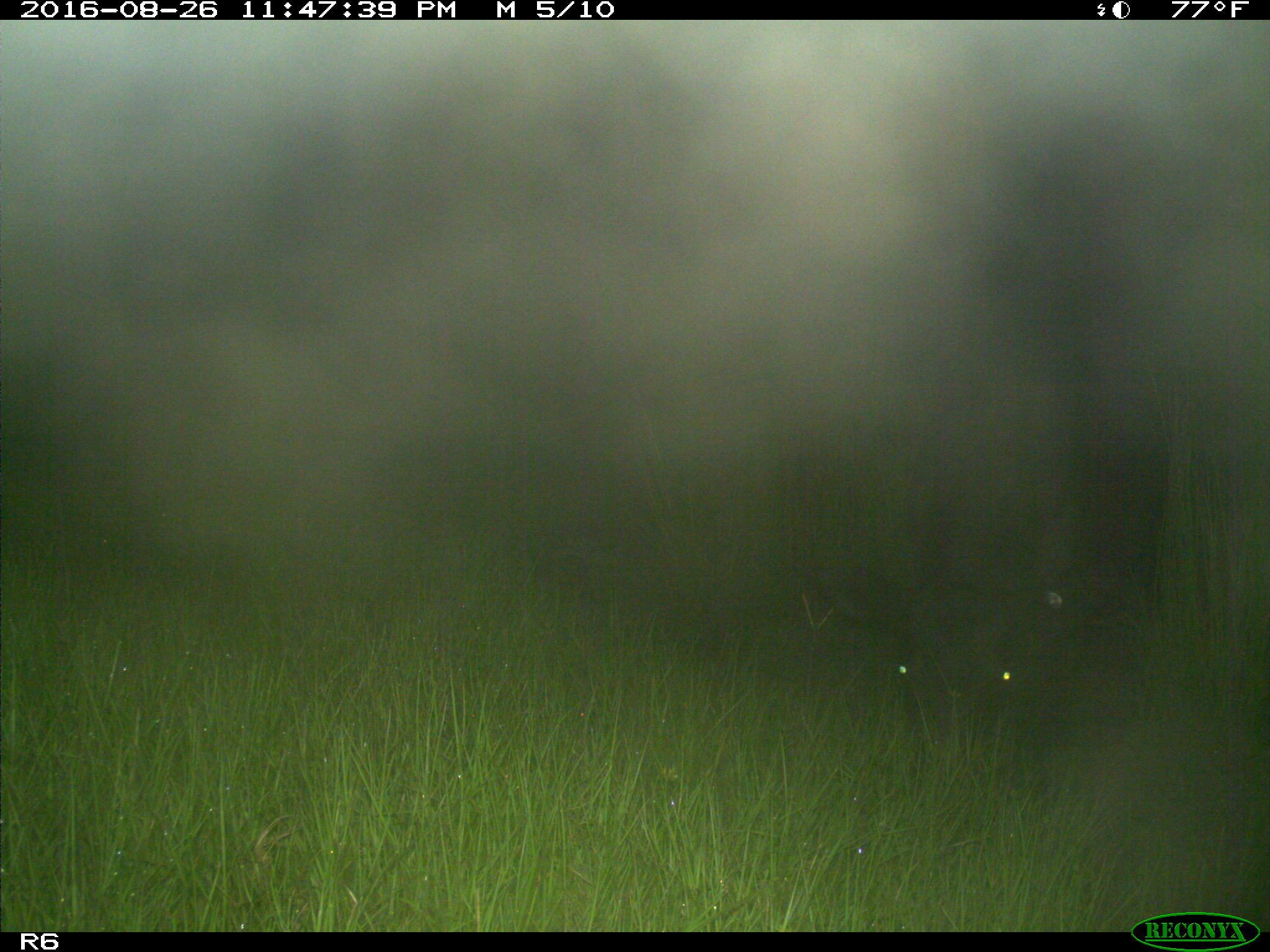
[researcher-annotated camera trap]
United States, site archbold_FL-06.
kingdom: Animalia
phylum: Chordata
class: Mammalia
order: Artiodactyla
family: Bovidae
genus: Bos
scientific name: Bos taurus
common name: domestic cow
Bos taurus (domestic cow).